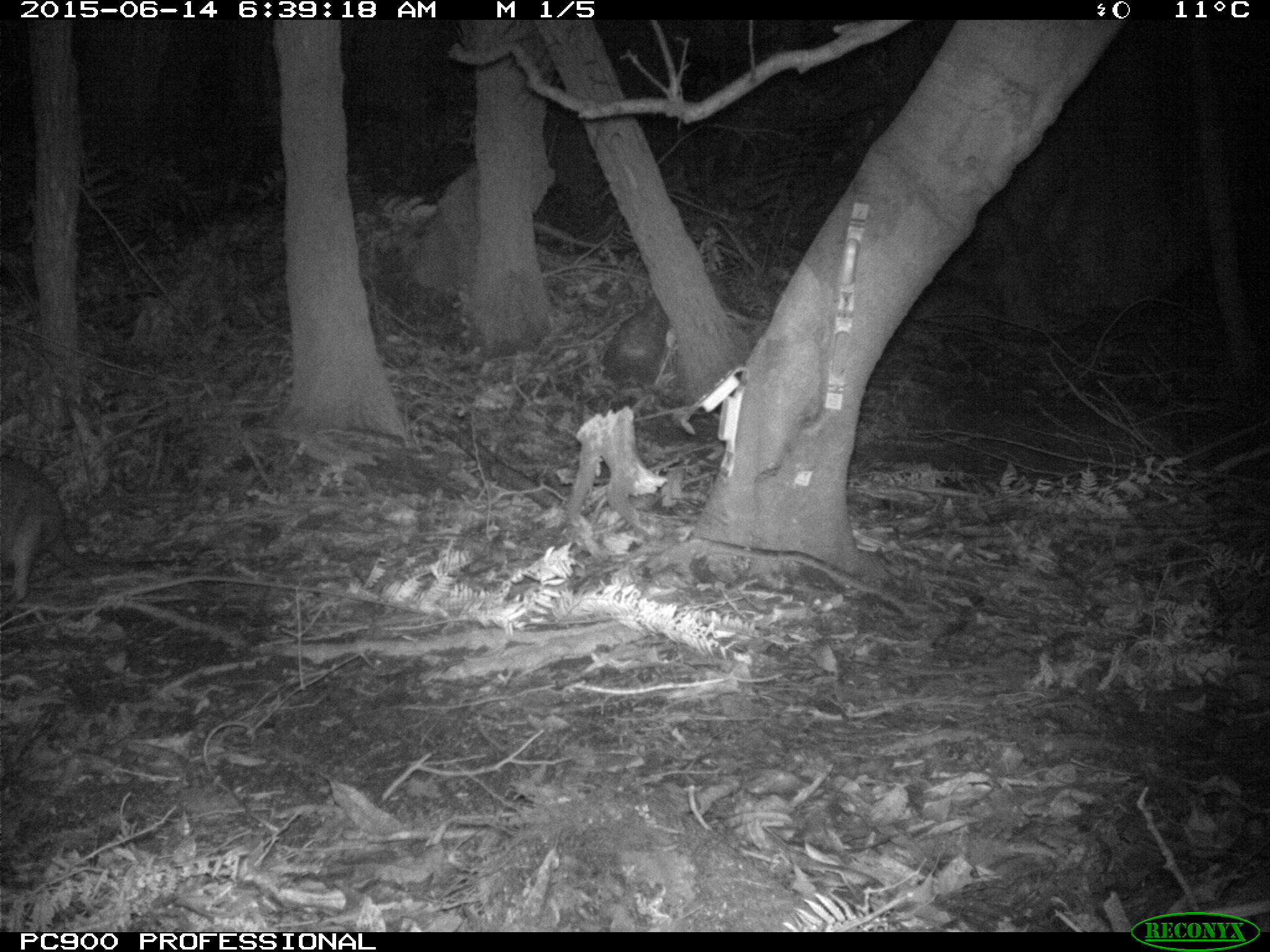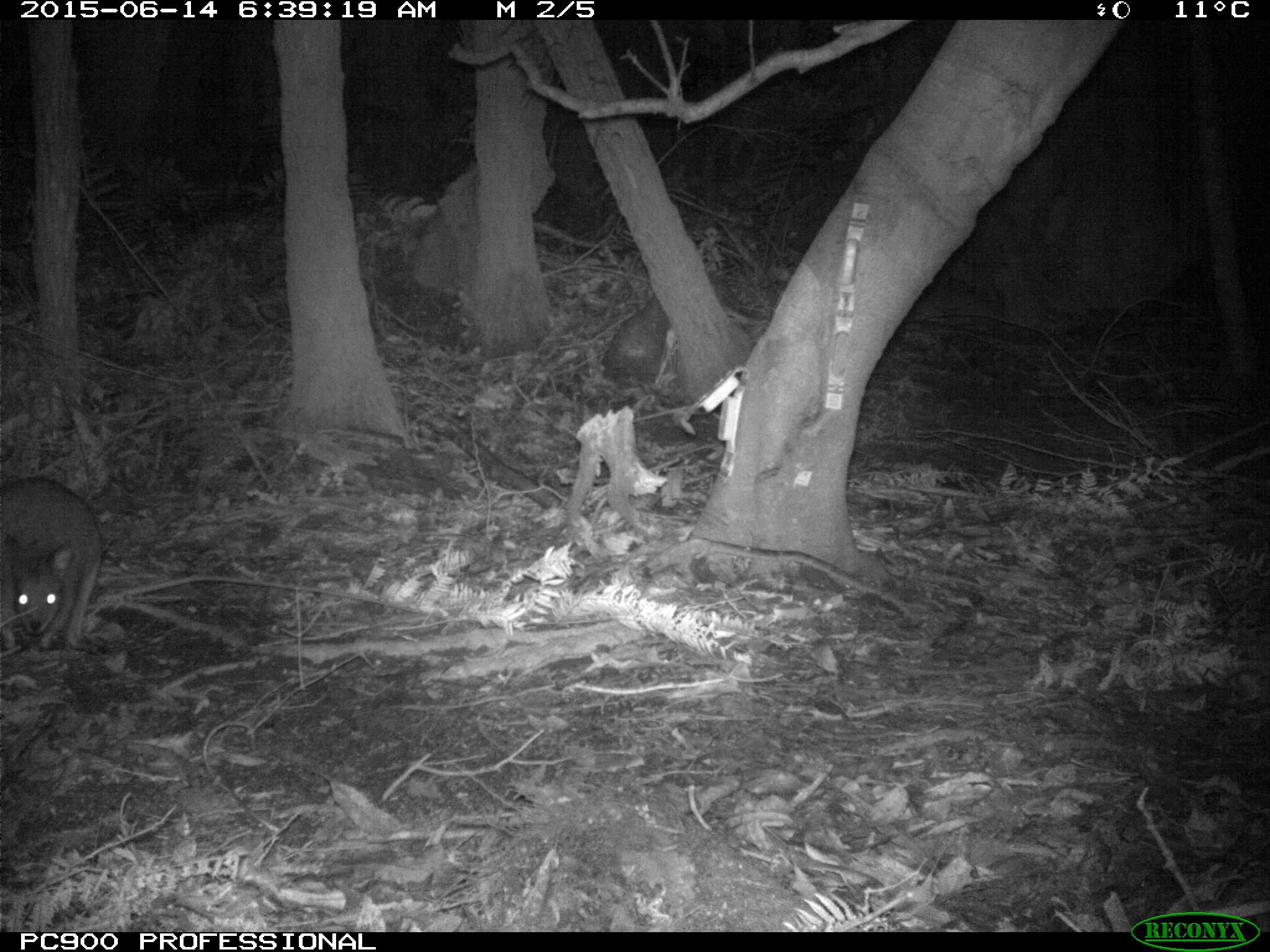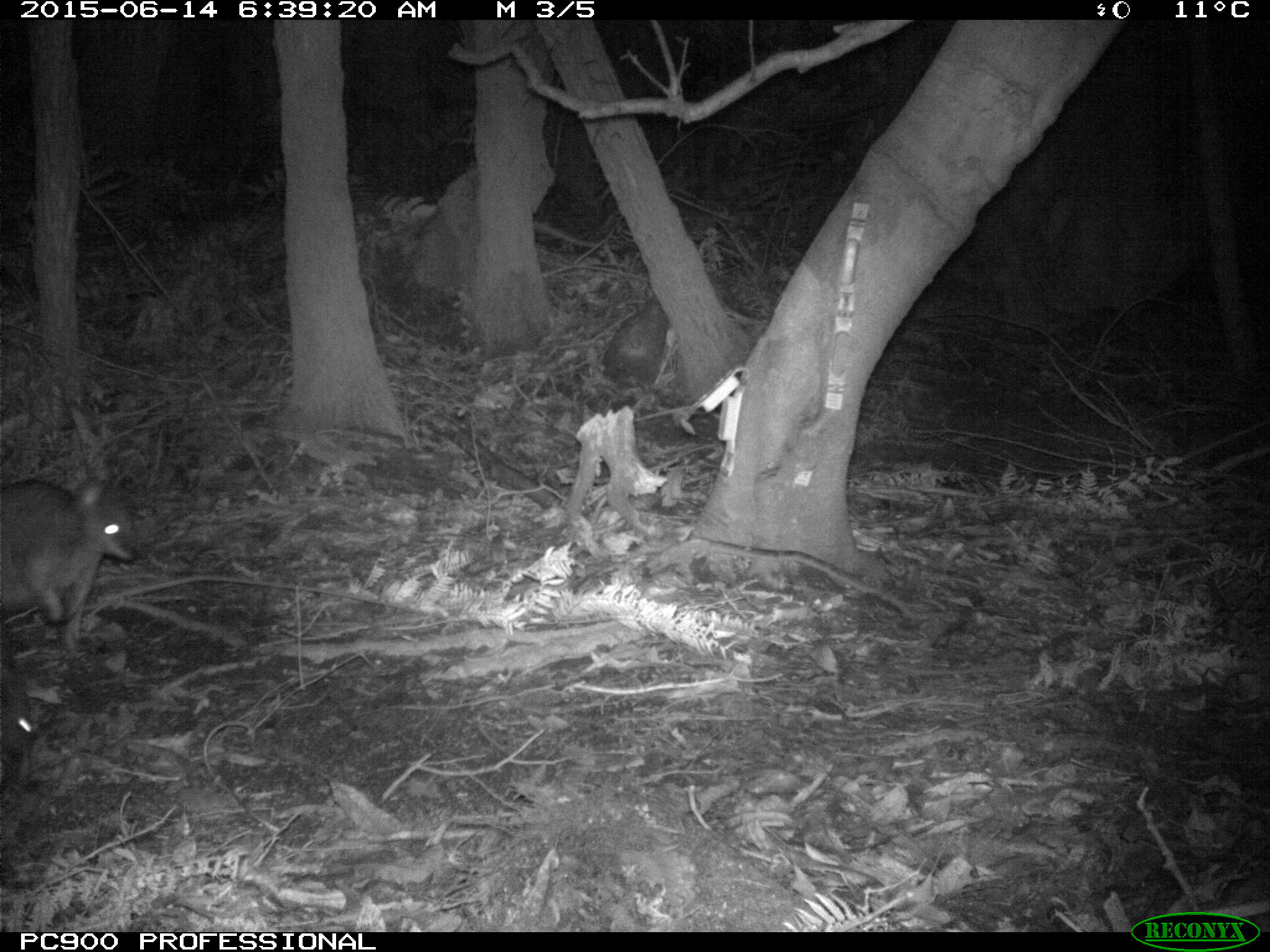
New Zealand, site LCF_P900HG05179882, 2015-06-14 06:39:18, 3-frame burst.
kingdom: Animalia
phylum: Chordata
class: Mammalia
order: Diprotodontia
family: Macropodidae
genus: Notamacropus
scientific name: Notamacropus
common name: wallaby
Wallaby (Notamacropus).